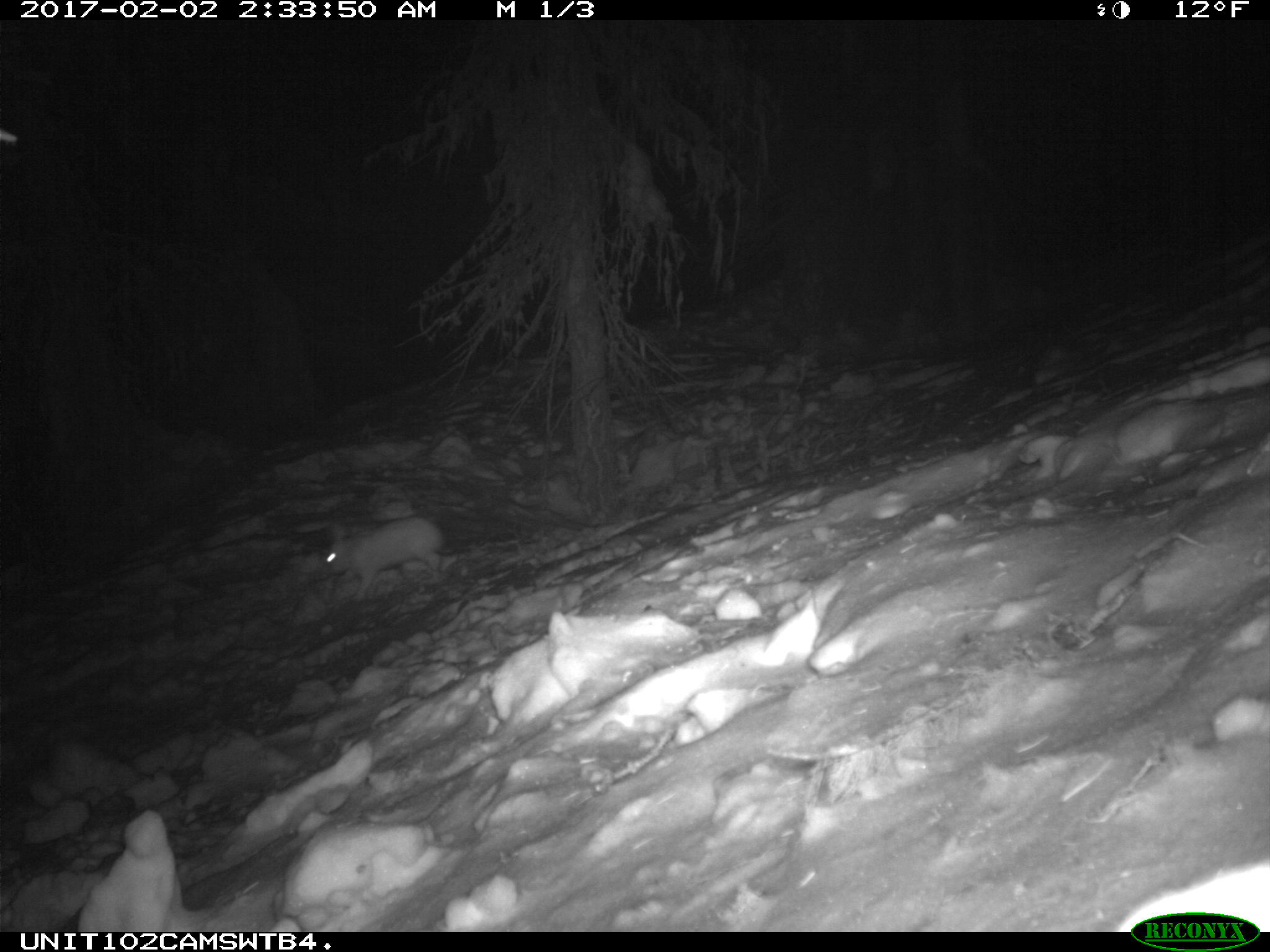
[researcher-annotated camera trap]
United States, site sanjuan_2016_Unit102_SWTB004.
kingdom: Animalia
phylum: Chordata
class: Mammalia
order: Lagomorpha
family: Leporidae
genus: Lepus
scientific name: Lepus americanus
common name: snowshoe hare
Lepus americanus (snowshoe hare).